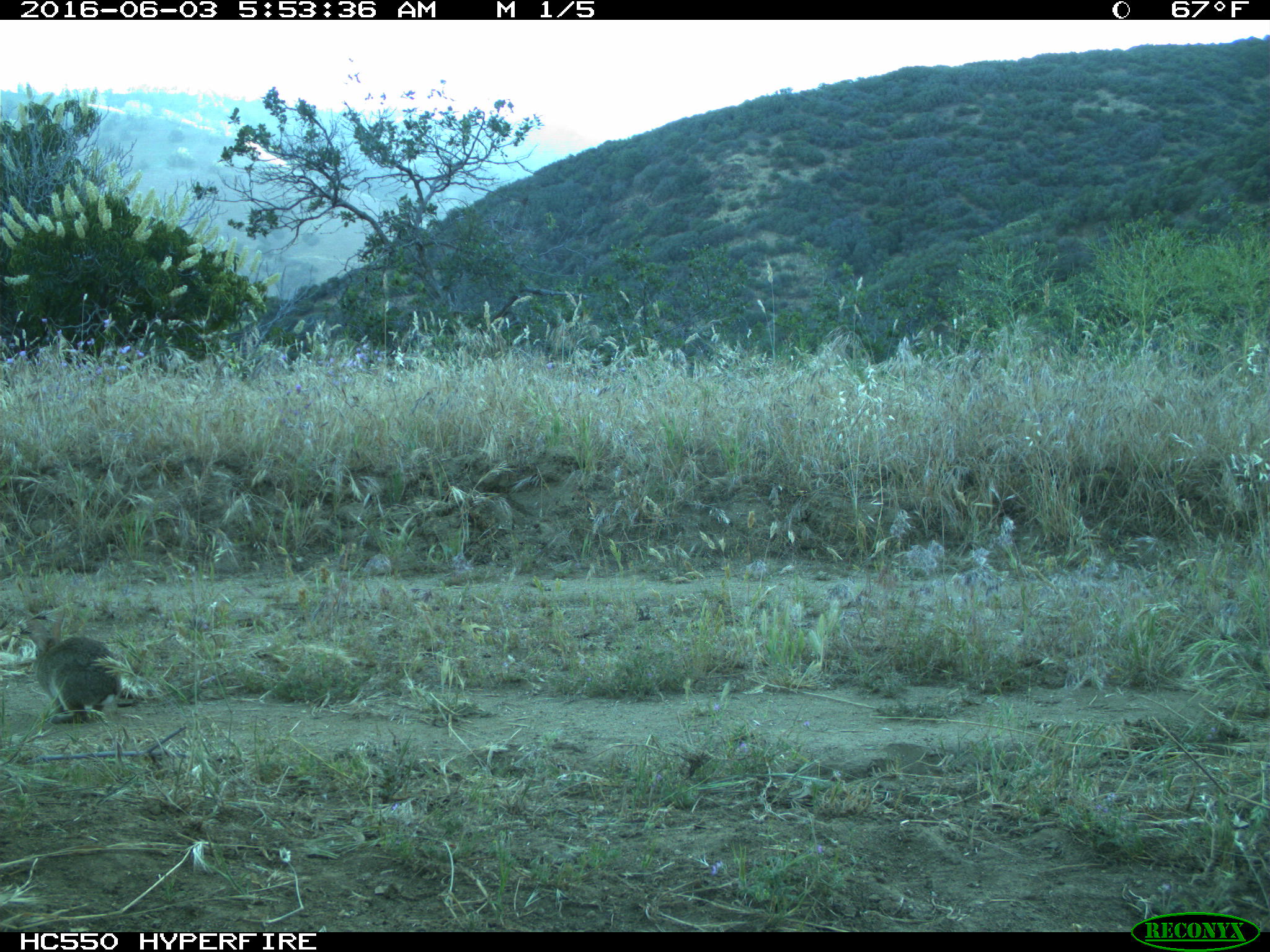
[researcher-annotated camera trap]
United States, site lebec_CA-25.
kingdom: Animalia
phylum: Chordata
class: Mammalia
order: Lagomorpha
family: Leporidae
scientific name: Leporidae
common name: rabbits and hares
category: unidentified rabbit